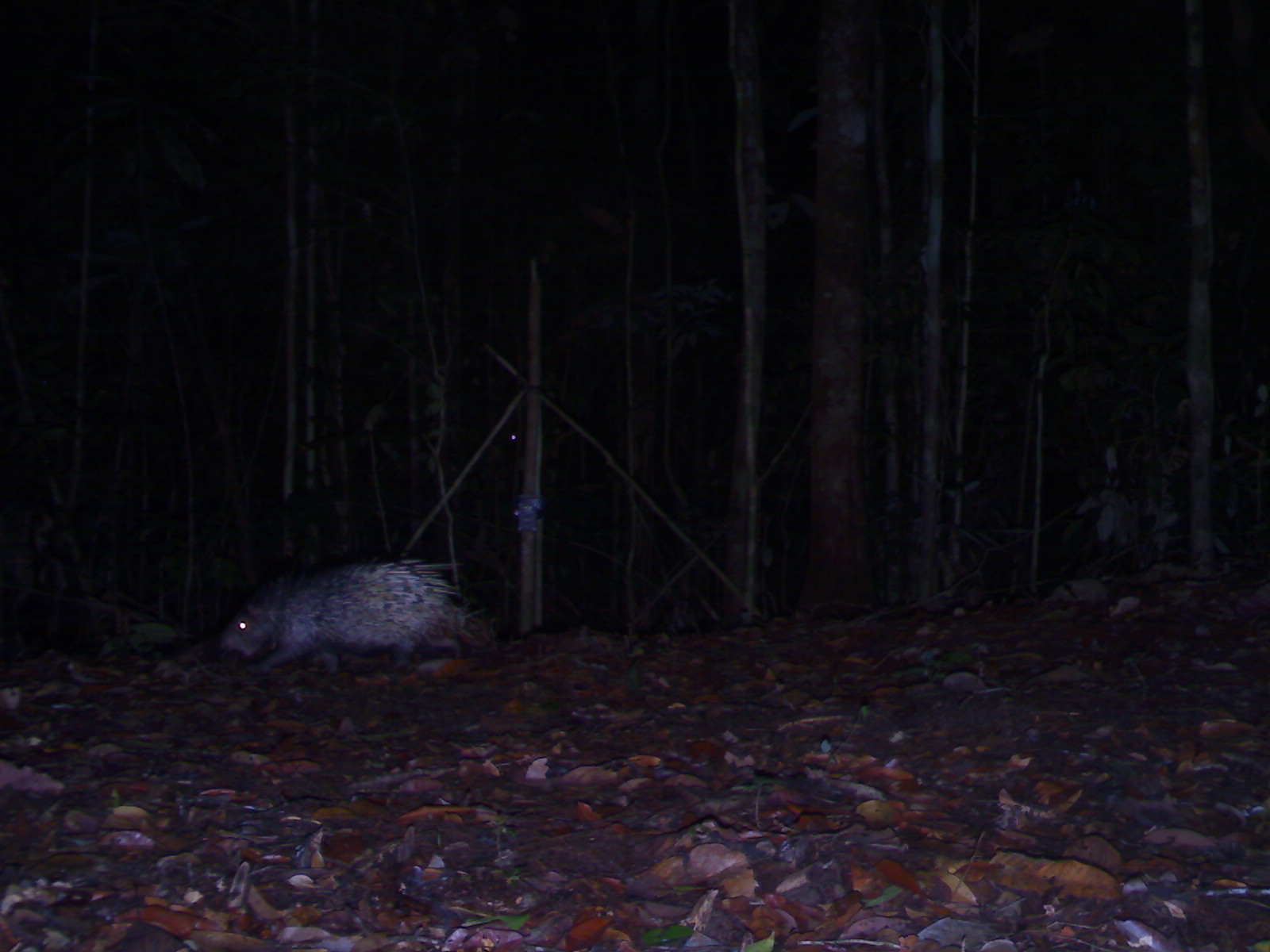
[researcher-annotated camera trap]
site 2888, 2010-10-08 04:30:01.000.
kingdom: Animalia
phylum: Chordata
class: Mammalia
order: Rodentia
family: Hystricidae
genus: Hystrix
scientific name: Hystrix brachyura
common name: east asian porcupine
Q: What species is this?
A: Hystrix brachyura (east asian porcupine).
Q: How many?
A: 1.